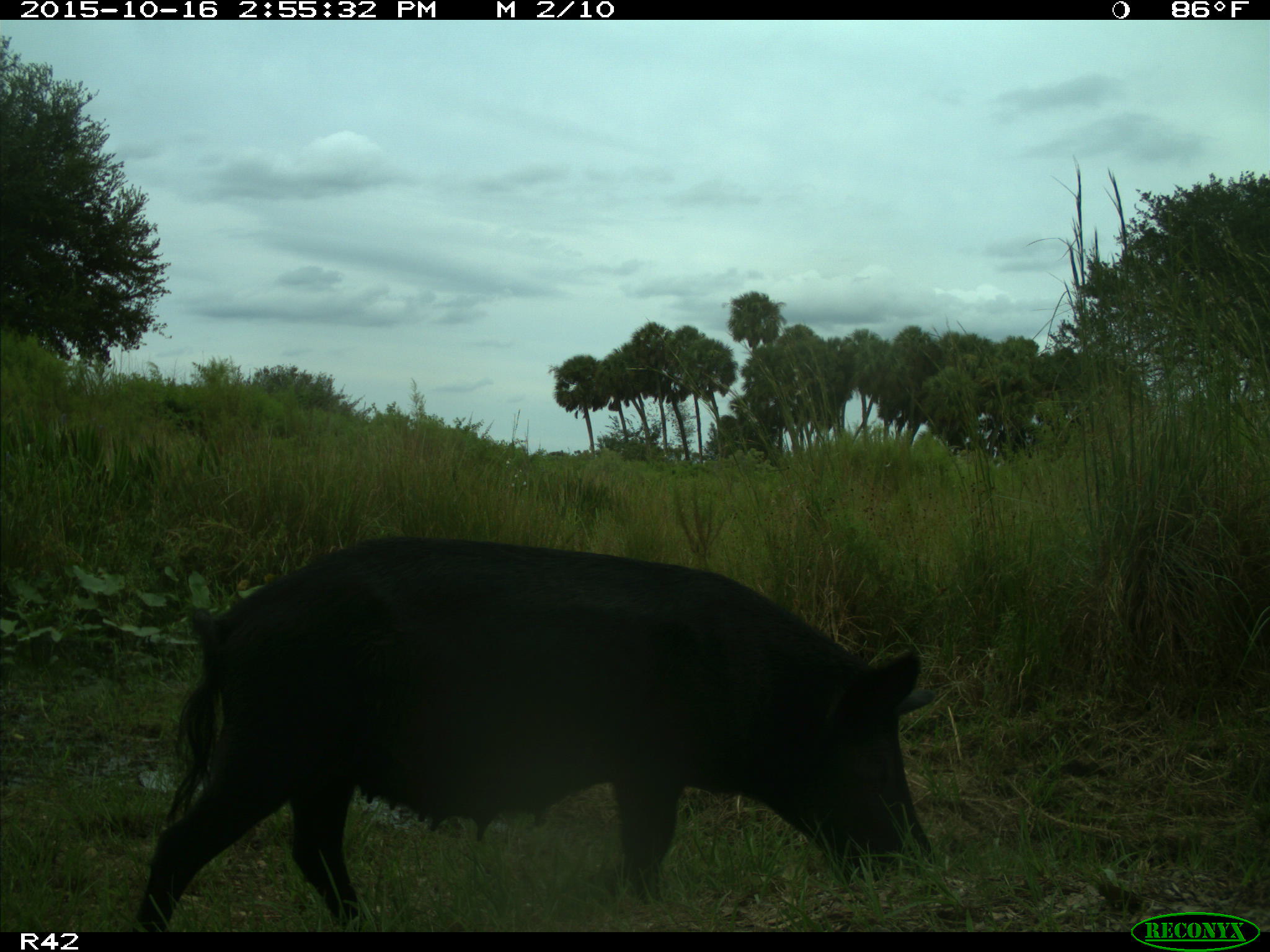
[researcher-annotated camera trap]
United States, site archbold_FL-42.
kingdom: Animalia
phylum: Chordata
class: Mammalia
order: Artiodactyla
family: Suidae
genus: Sus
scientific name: Sus scrofa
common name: wild boar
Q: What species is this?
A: Sus scrofa (wild boar).